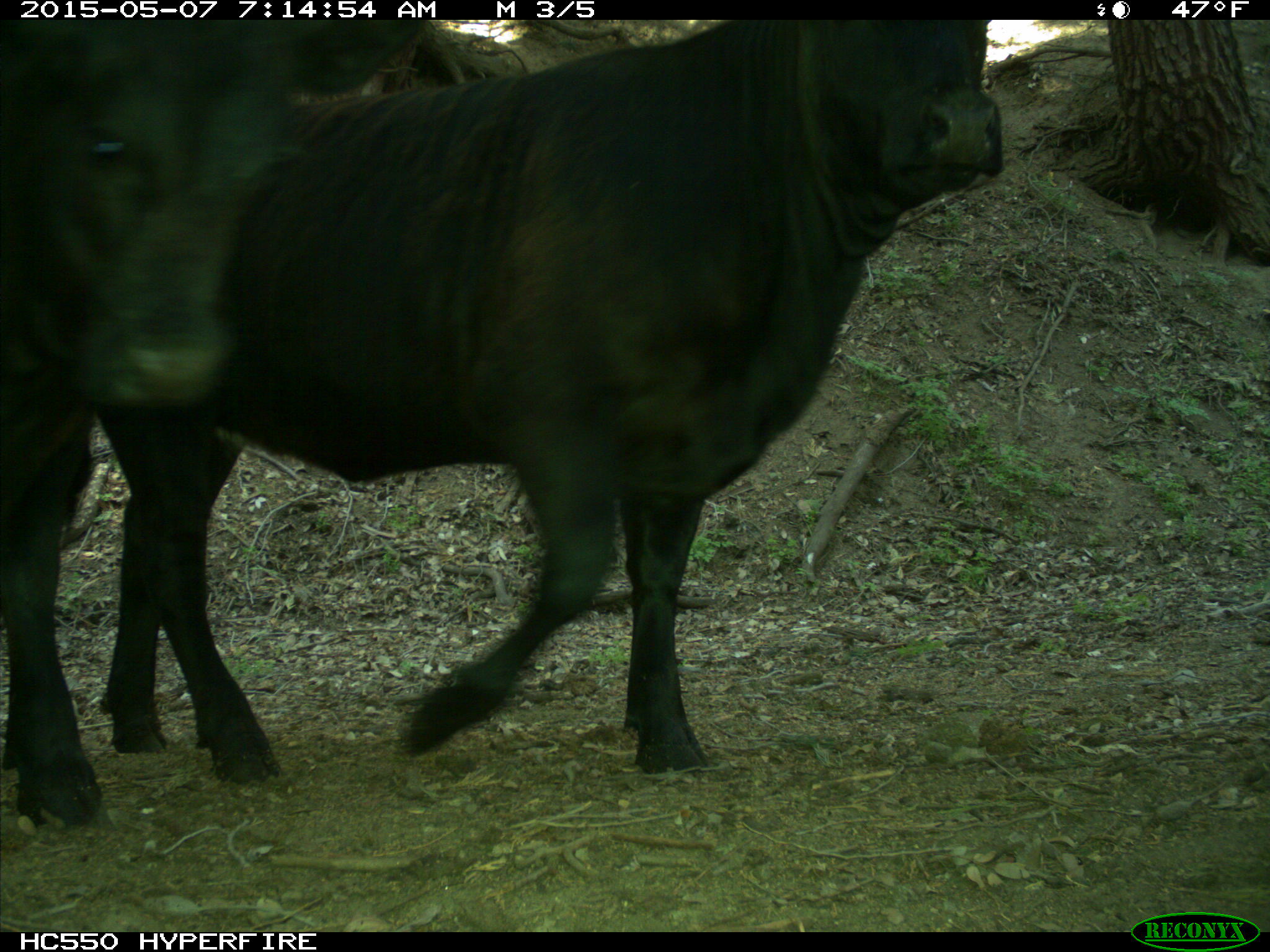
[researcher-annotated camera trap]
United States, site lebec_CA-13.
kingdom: Animalia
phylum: Chordata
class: Mammalia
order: Artiodactyla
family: Bovidae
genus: Bos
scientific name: Bos taurus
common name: domestic cow